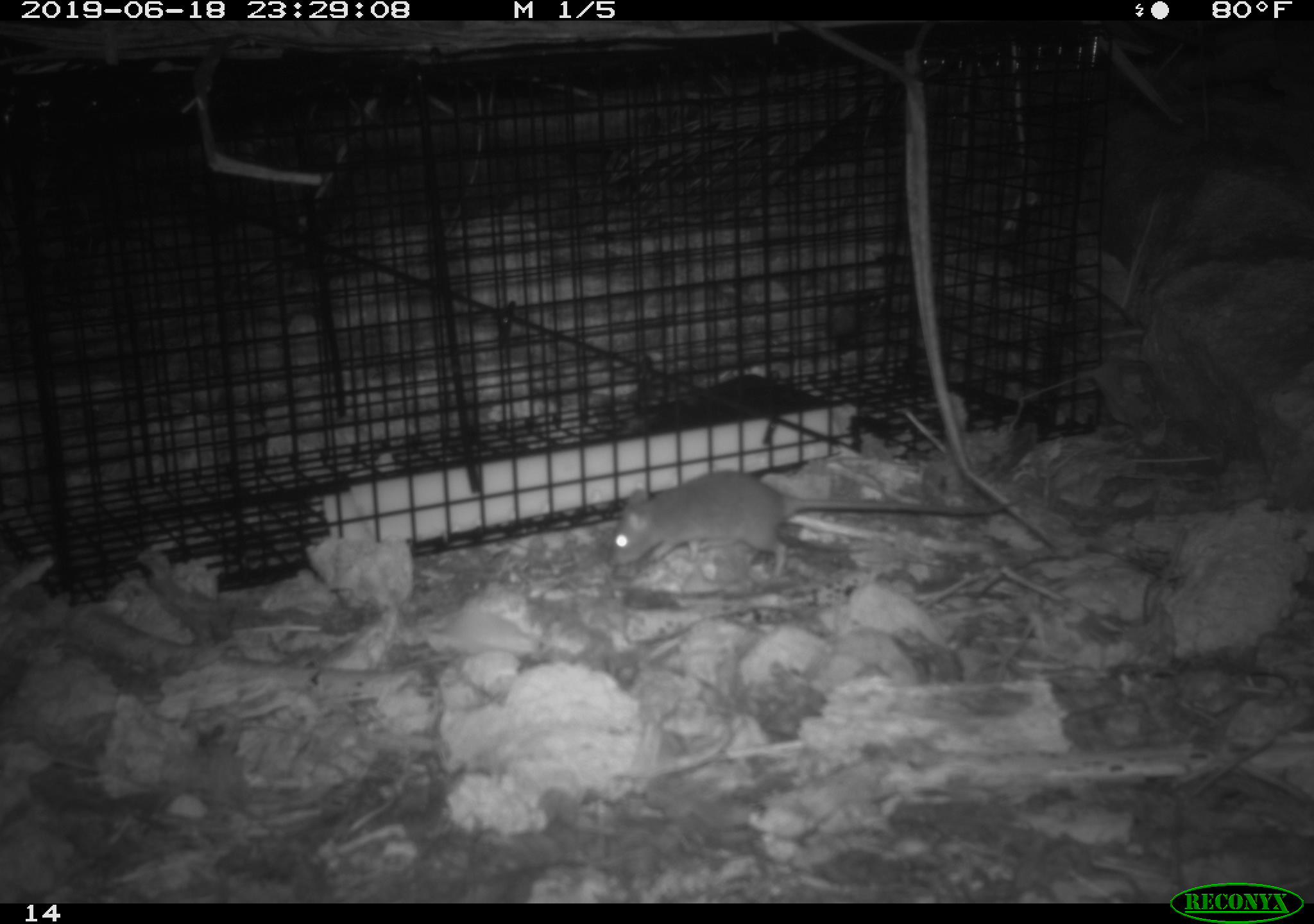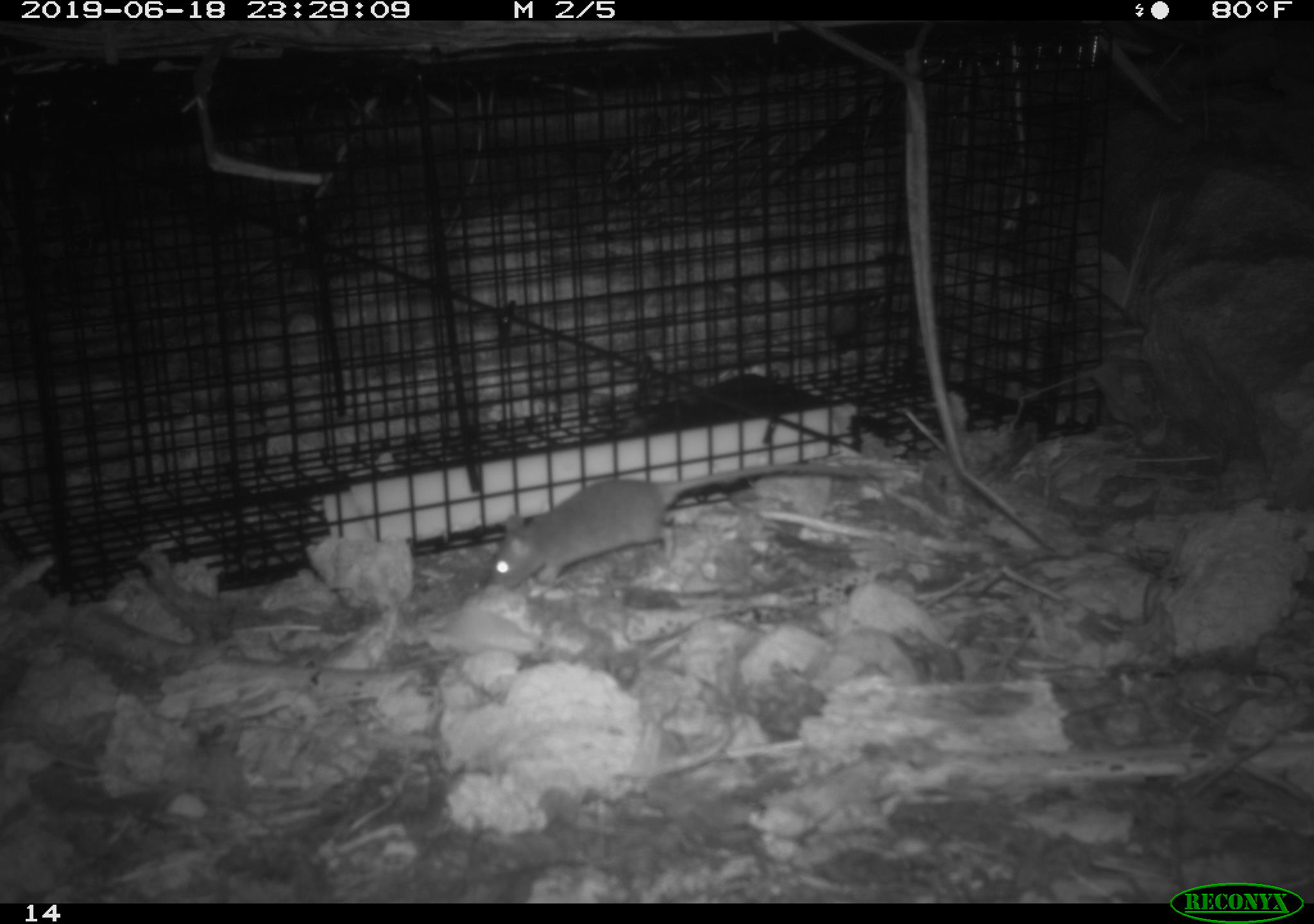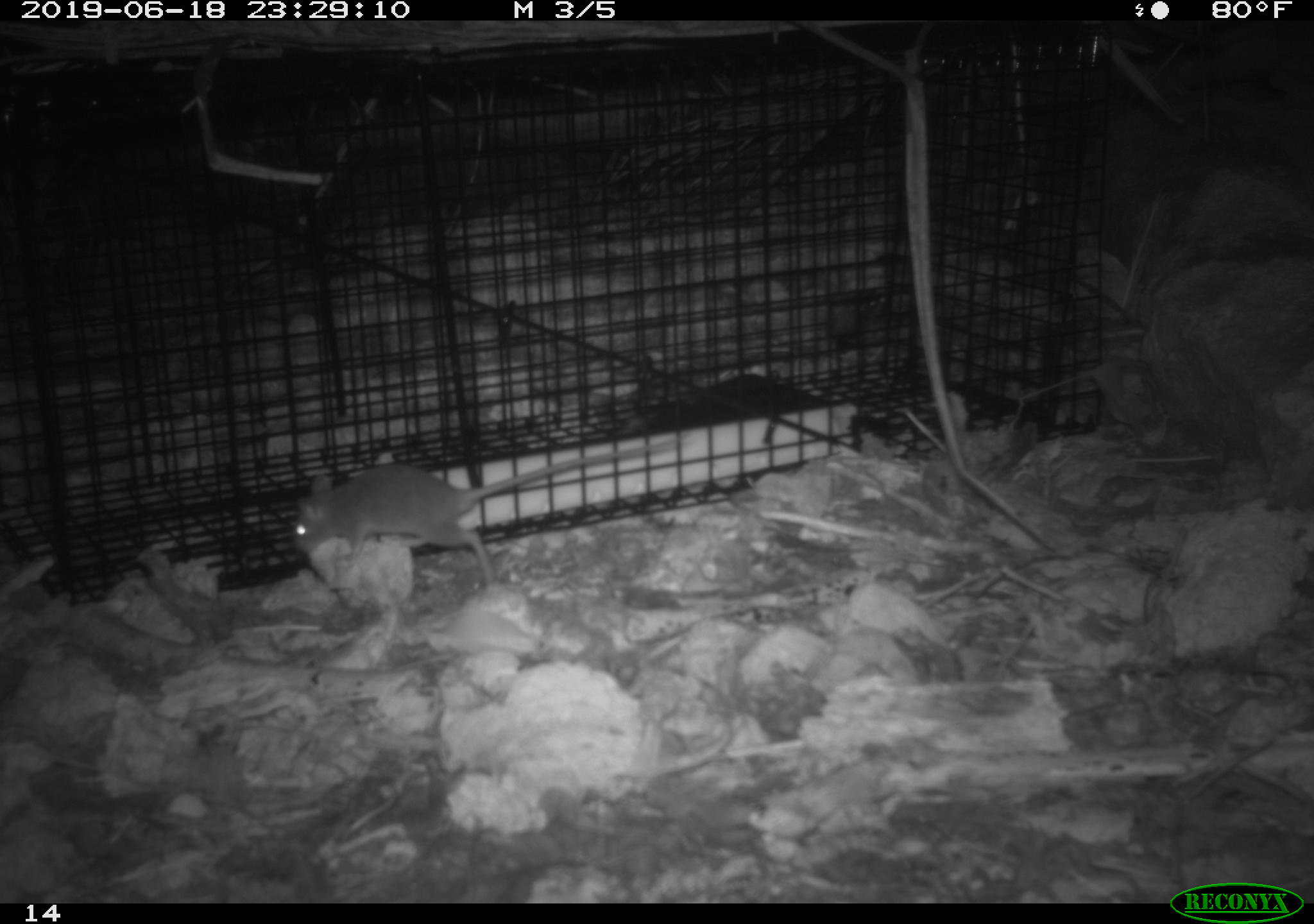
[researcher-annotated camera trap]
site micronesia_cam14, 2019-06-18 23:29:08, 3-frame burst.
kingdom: Animalia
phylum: Chordata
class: Mammalia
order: Rodentia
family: Muridae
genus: Rattus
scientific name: Rattus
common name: rat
Rat (Rattus).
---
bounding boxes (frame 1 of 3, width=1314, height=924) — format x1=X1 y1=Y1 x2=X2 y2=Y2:
rat: x1=607 y1=468 x2=996 y2=580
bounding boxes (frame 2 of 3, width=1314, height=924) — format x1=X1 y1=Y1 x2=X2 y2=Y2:
rat: x1=481 y1=456 x2=889 y2=597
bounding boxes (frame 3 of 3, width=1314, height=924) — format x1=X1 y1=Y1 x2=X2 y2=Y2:
rat: x1=291 y1=427 x2=696 y2=590